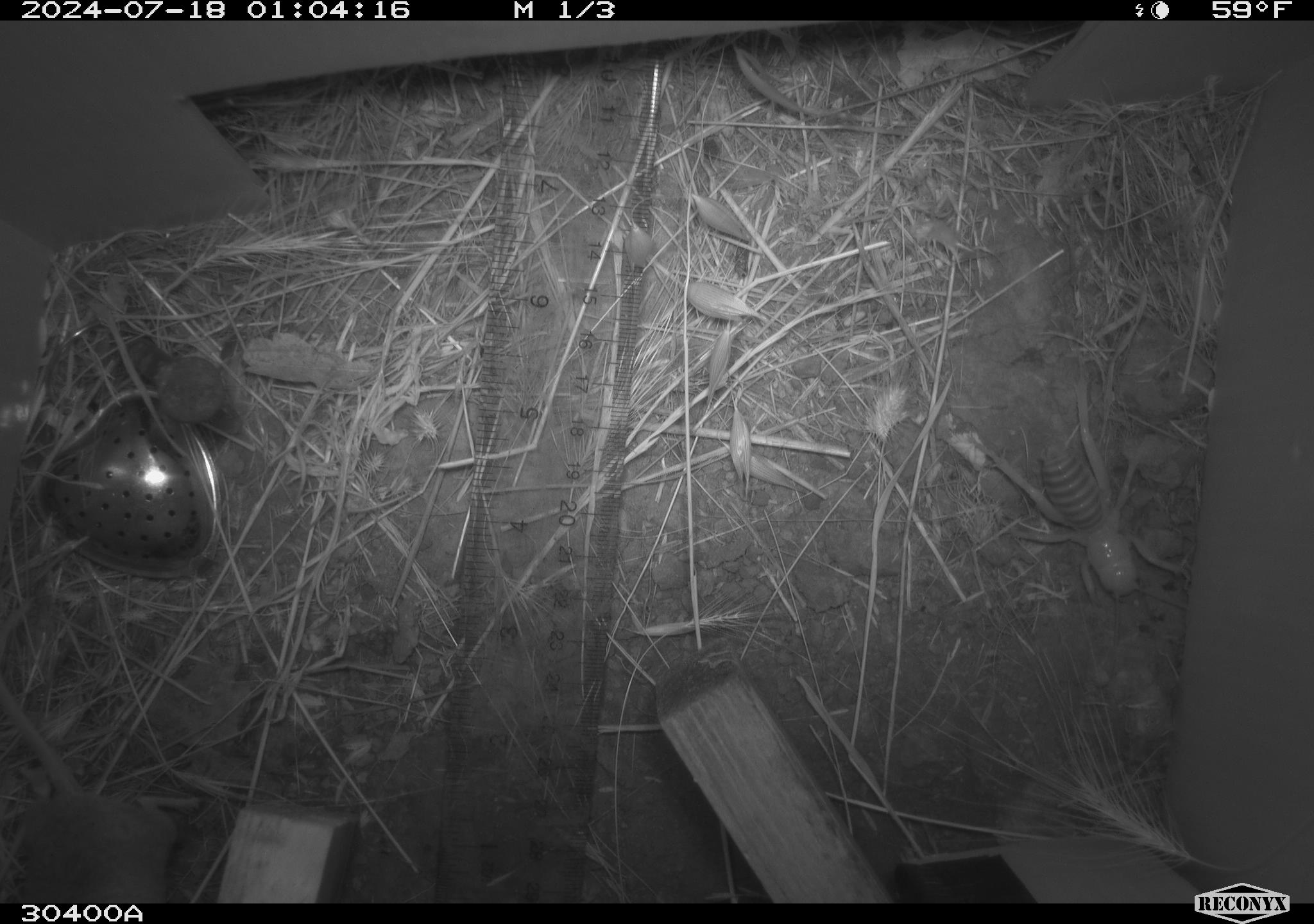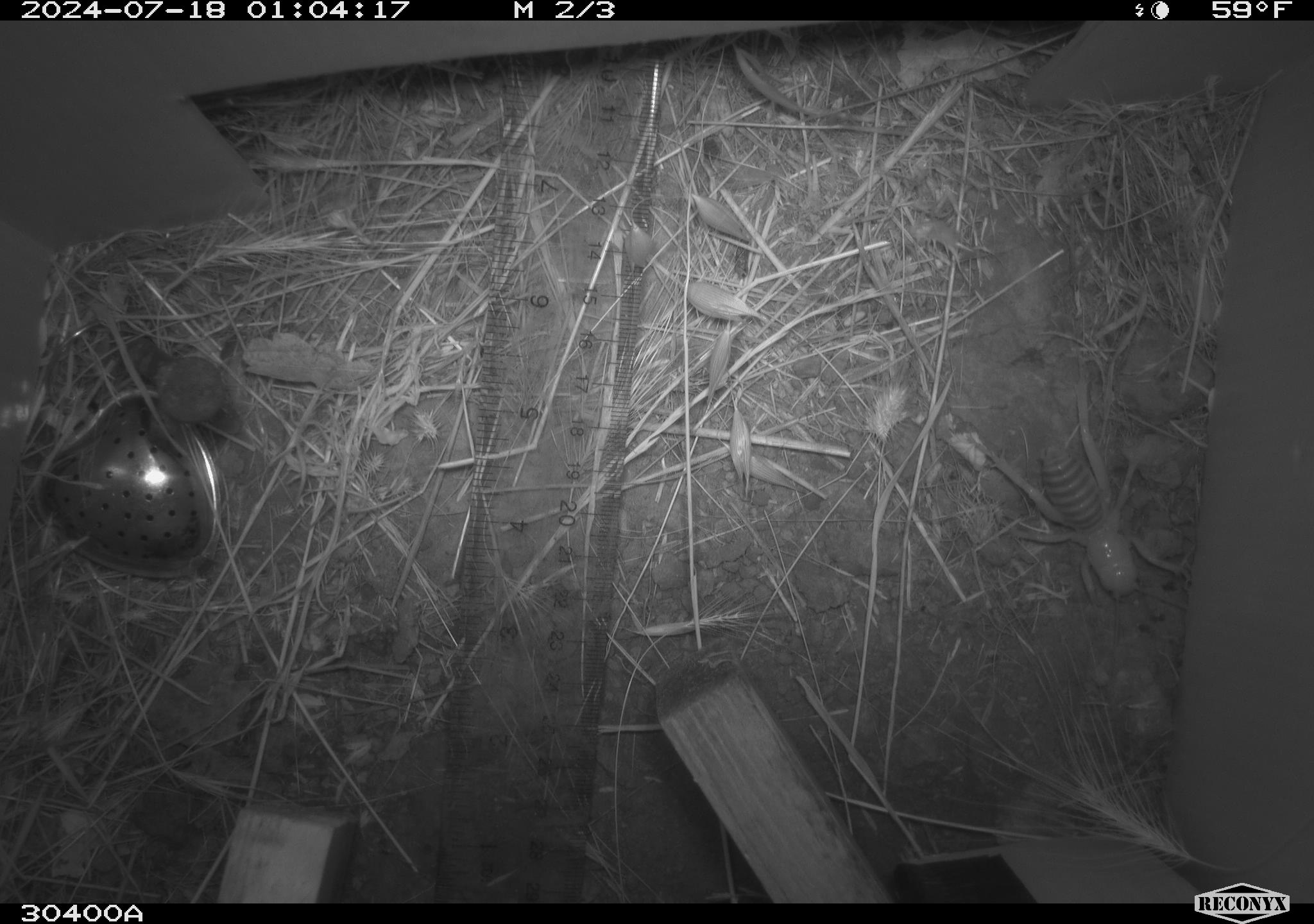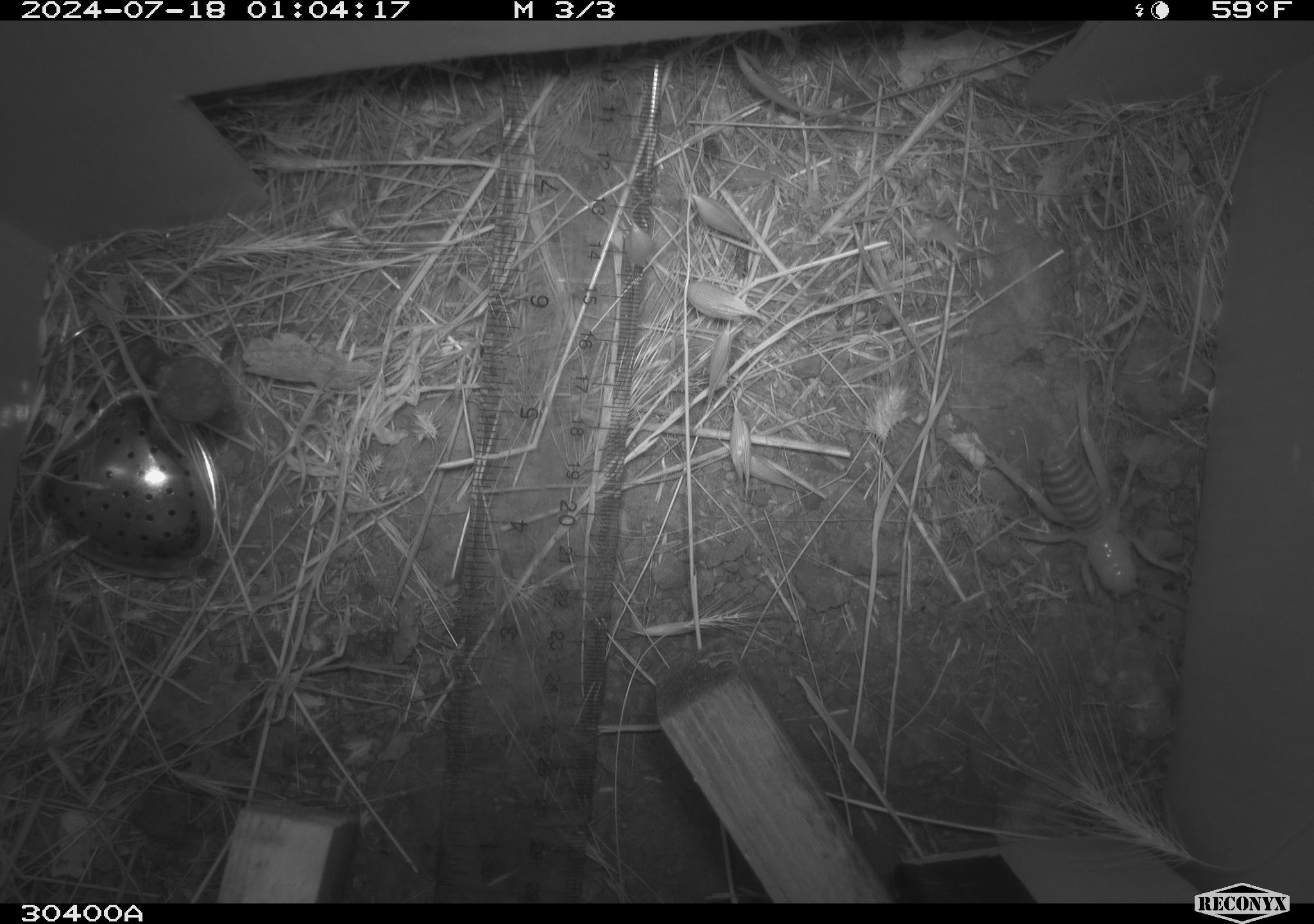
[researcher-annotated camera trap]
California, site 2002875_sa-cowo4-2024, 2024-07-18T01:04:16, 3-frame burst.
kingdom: Animalia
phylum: Chordata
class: Mammalia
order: Rodentia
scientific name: Rodentia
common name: rodent